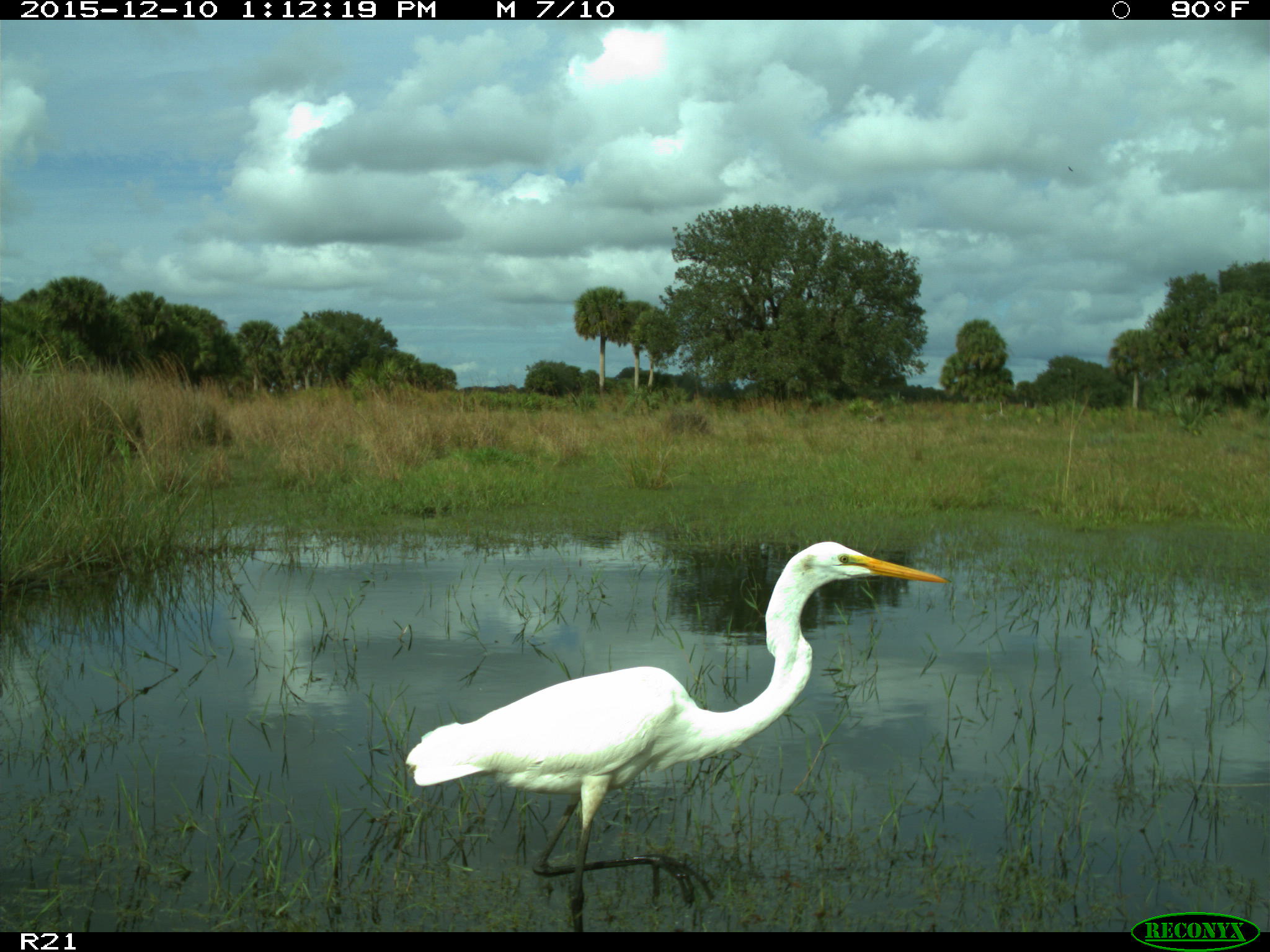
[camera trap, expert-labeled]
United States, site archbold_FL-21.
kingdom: Animalia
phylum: Chordata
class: Aves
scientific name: Aves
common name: birds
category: unidentified bird